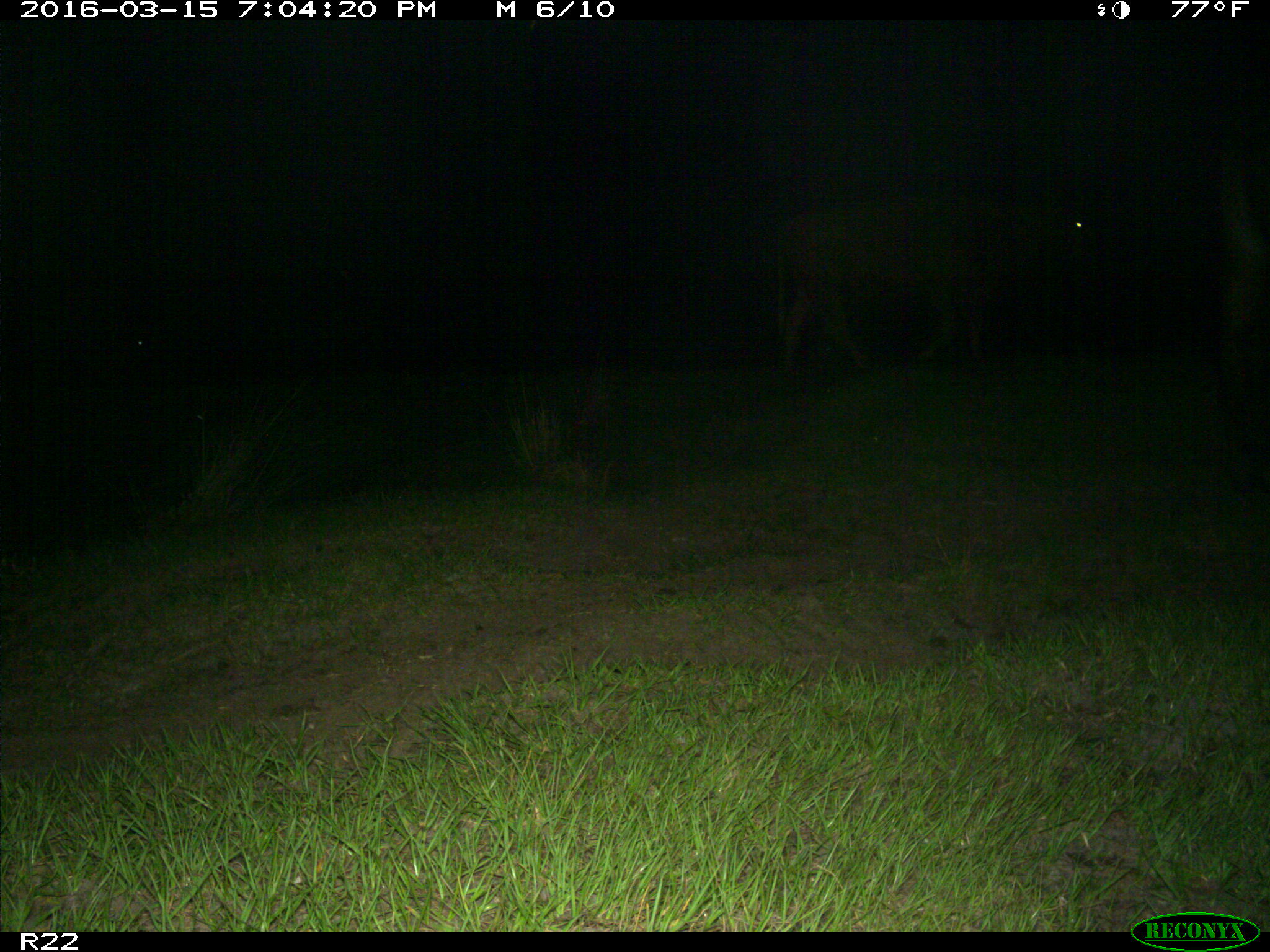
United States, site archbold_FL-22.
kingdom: Animalia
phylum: Chordata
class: Mammalia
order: Artiodactyla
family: Bovidae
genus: Bos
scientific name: Bos taurus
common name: domestic cow